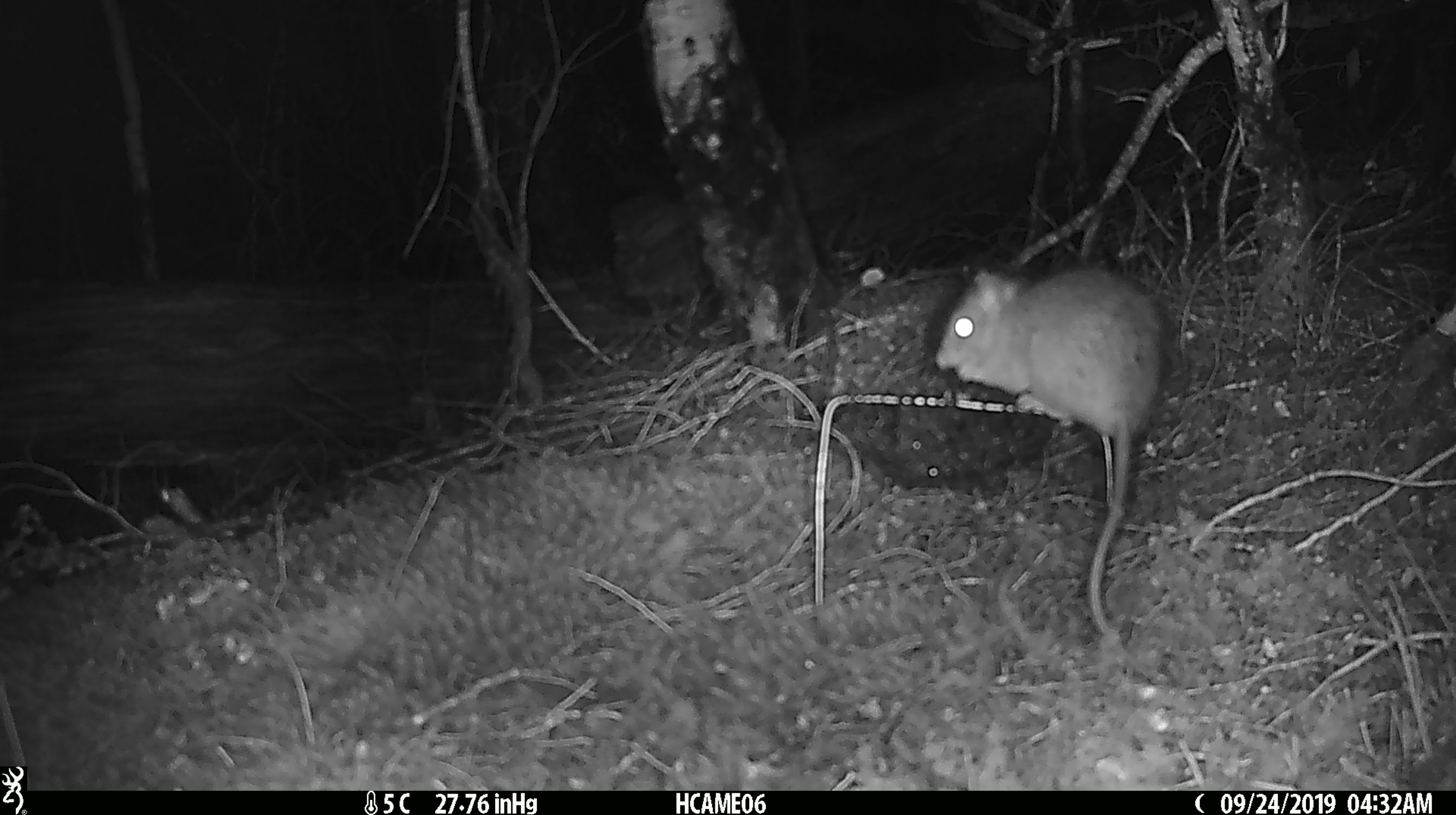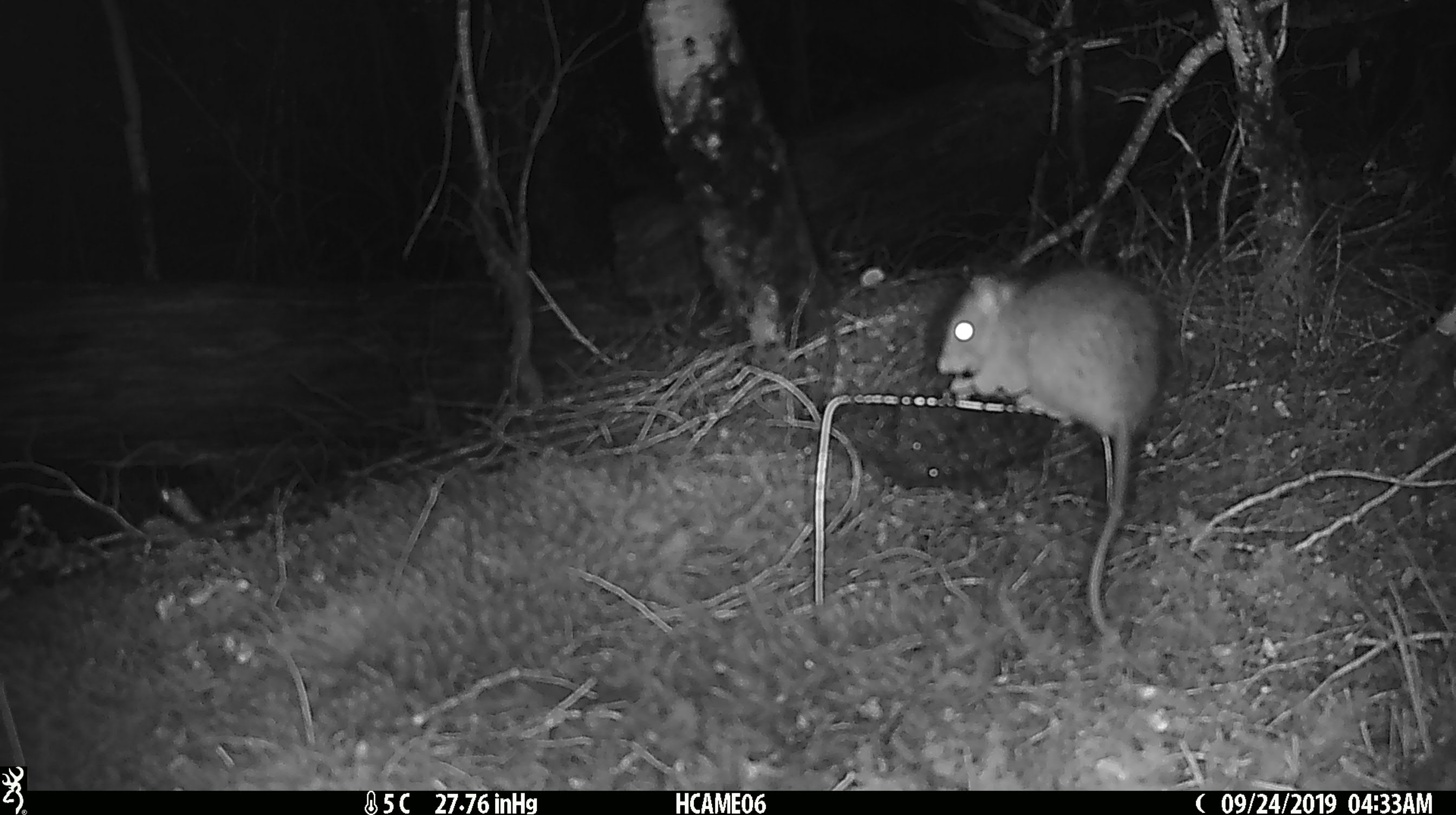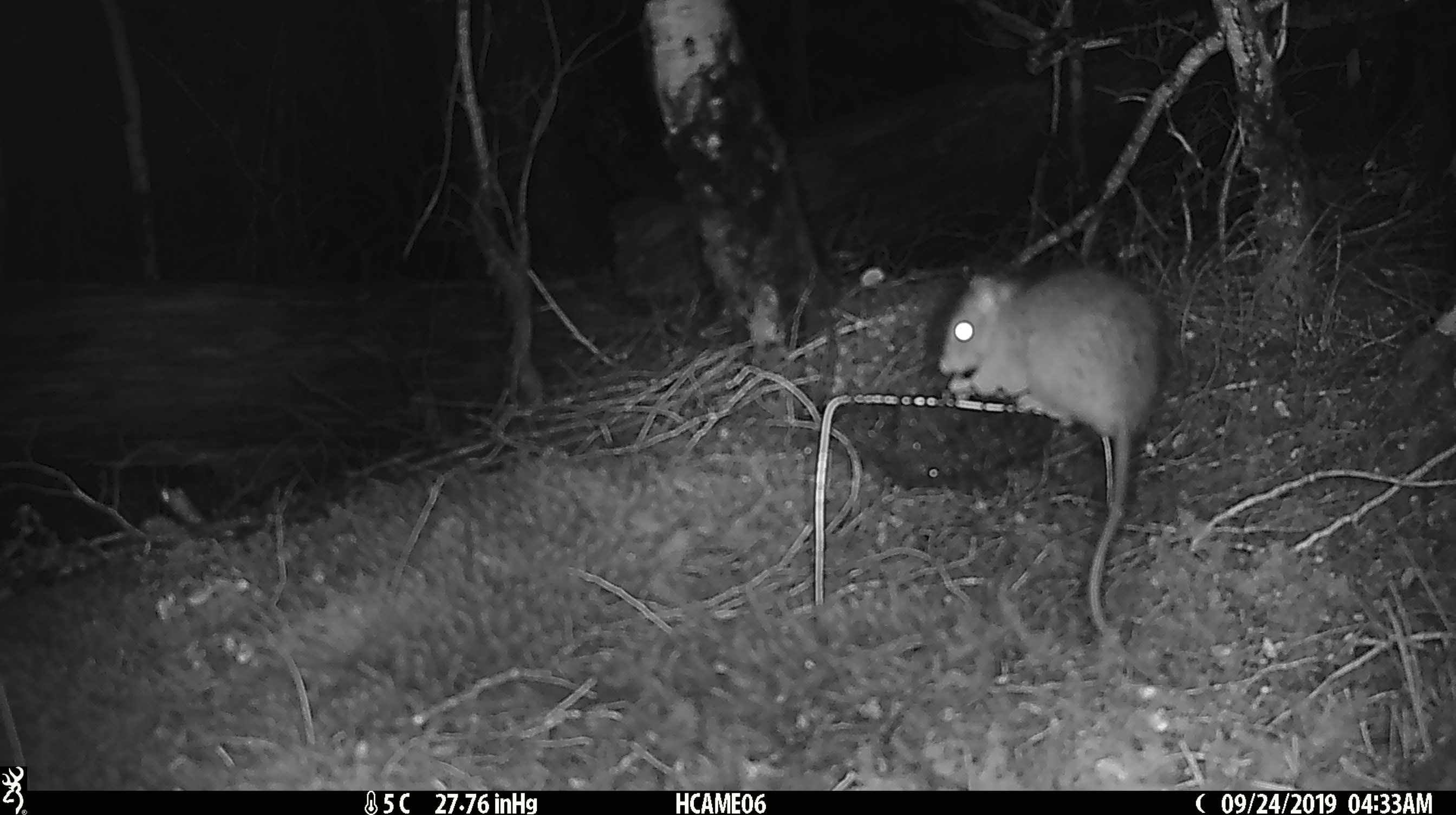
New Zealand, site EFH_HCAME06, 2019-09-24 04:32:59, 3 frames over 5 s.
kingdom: Animalia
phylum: Chordata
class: Mammalia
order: Rodentia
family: Muridae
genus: Rattus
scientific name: Rattus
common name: rat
Rat (Rattus).